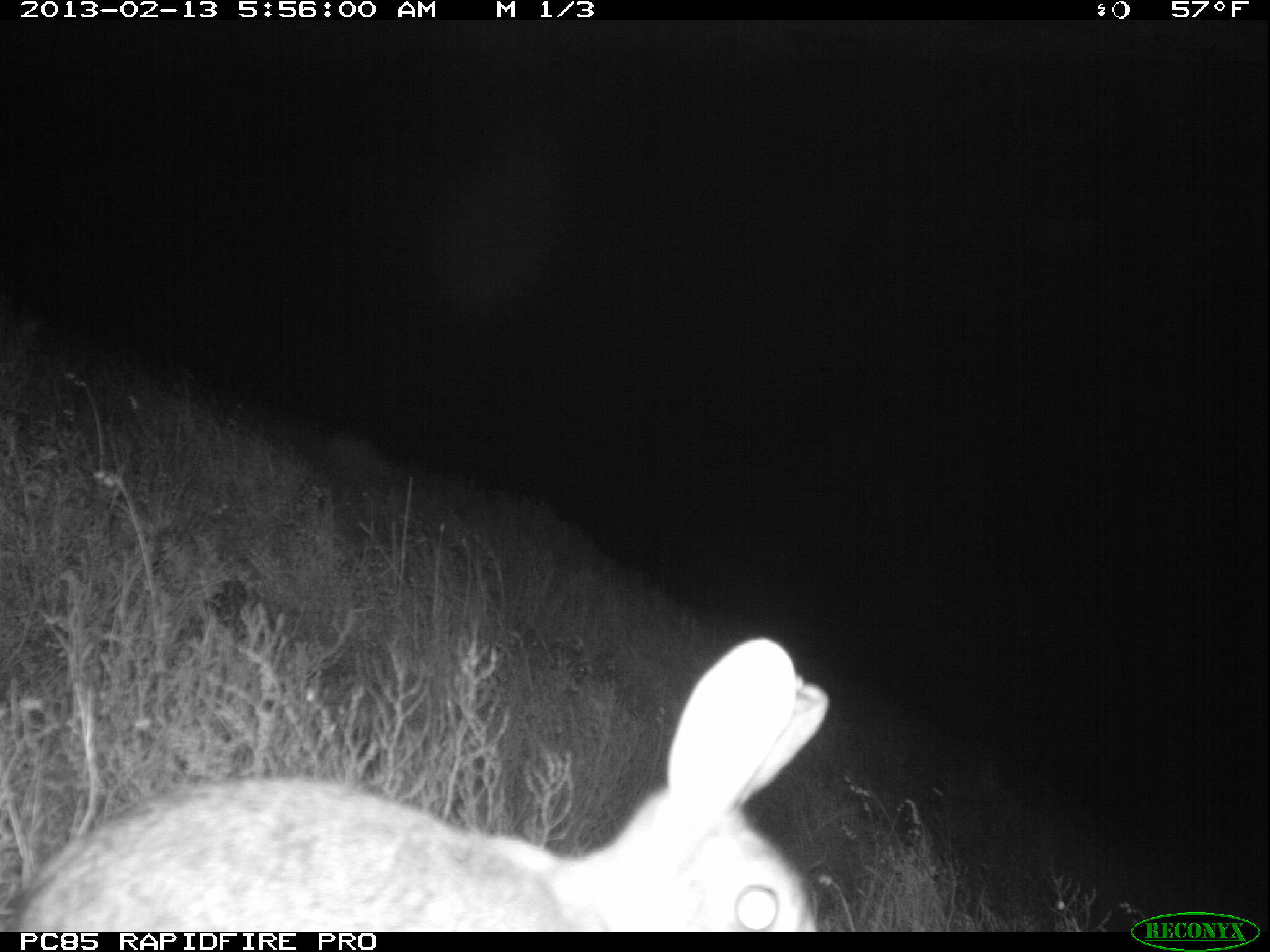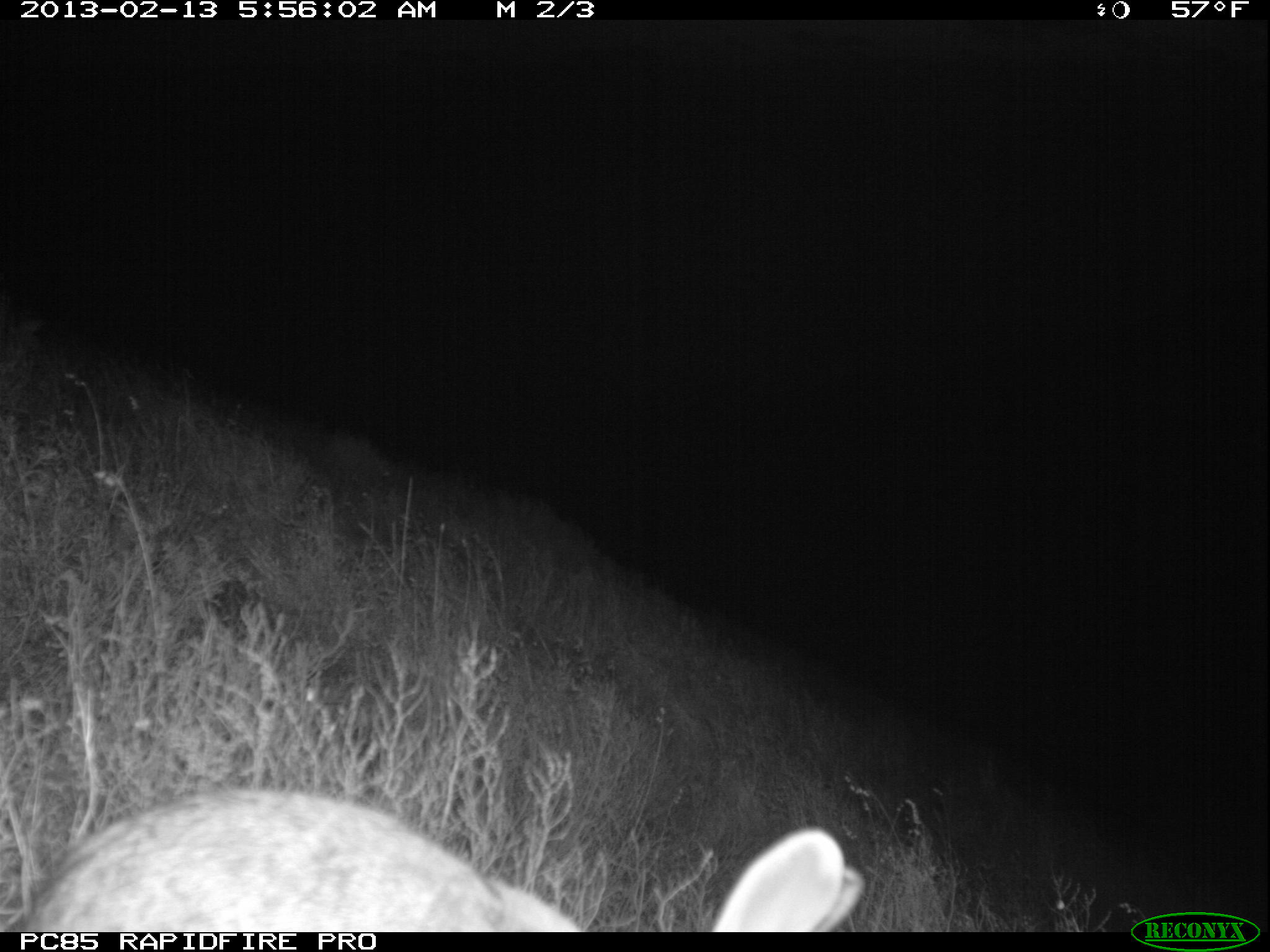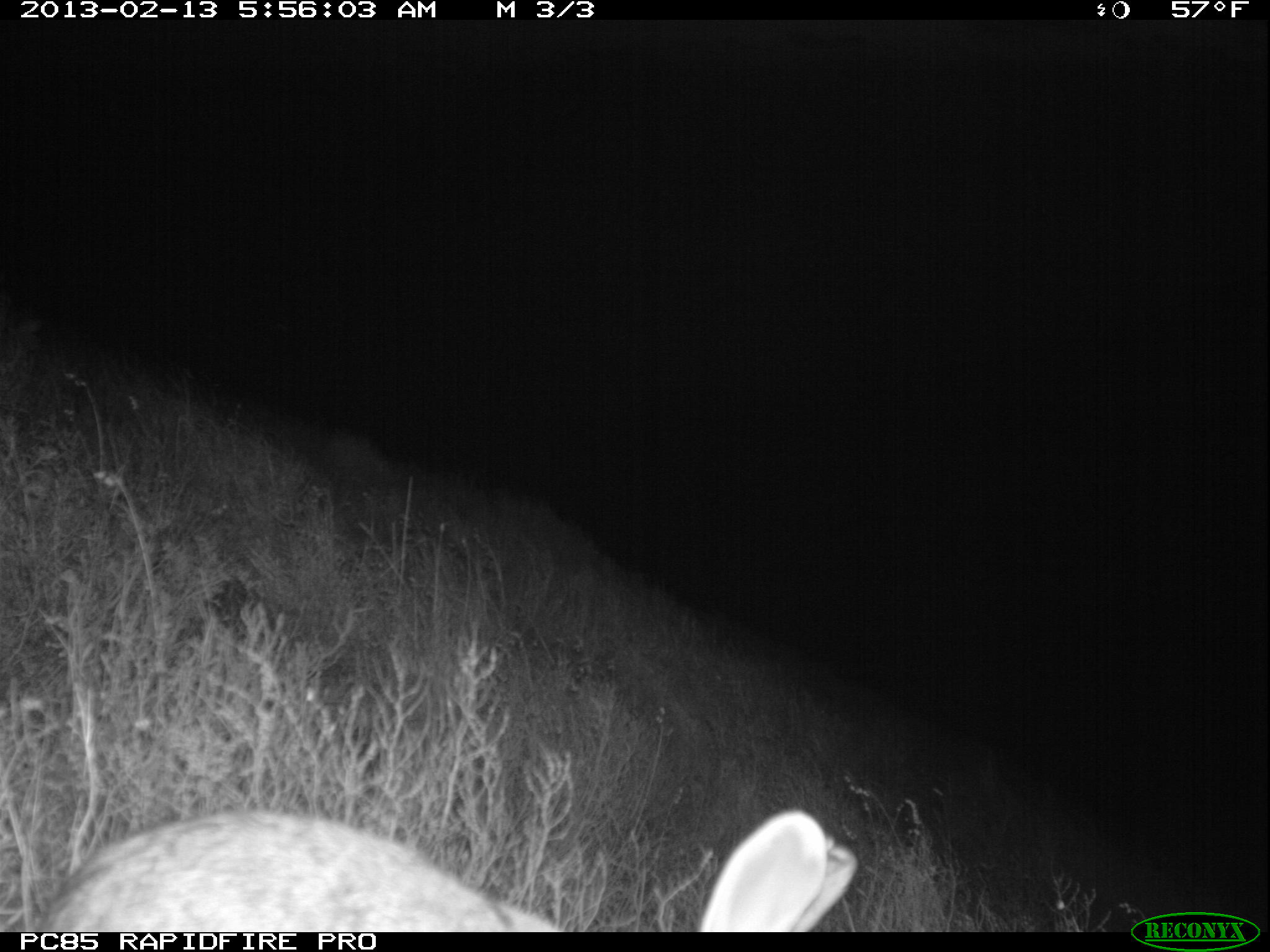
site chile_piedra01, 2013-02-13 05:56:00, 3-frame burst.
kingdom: Animalia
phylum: Chordata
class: Mammalia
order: Lagomorpha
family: Leporidae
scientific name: Leporidae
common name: rabbits and hares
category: rabbit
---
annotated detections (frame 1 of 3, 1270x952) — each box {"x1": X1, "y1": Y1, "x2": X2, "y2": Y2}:
rabbit: {"x1": 0, "y1": 635, "x2": 832, "y2": 932}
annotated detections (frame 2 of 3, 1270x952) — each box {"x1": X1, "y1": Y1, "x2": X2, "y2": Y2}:
rabbit: {"x1": 11, "y1": 785, "x2": 864, "y2": 932}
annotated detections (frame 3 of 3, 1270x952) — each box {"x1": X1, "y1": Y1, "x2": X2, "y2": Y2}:
rabbit: {"x1": 21, "y1": 801, "x2": 863, "y2": 932}